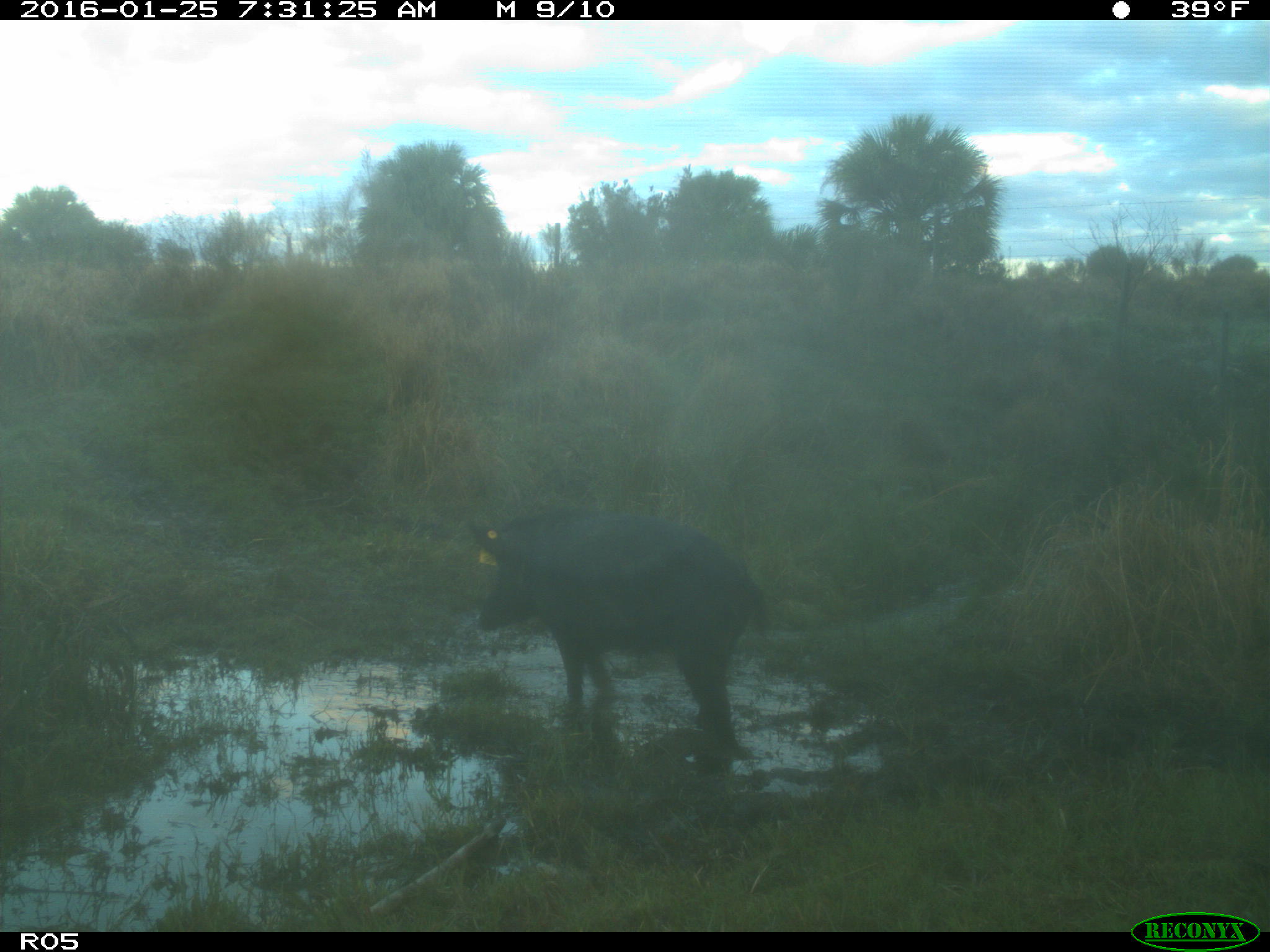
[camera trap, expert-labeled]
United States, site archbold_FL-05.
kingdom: Animalia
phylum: Chordata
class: Mammalia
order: Artiodactyla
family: Suidae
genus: Sus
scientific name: Sus scrofa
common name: wild boar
Sus scrofa (wild boar).